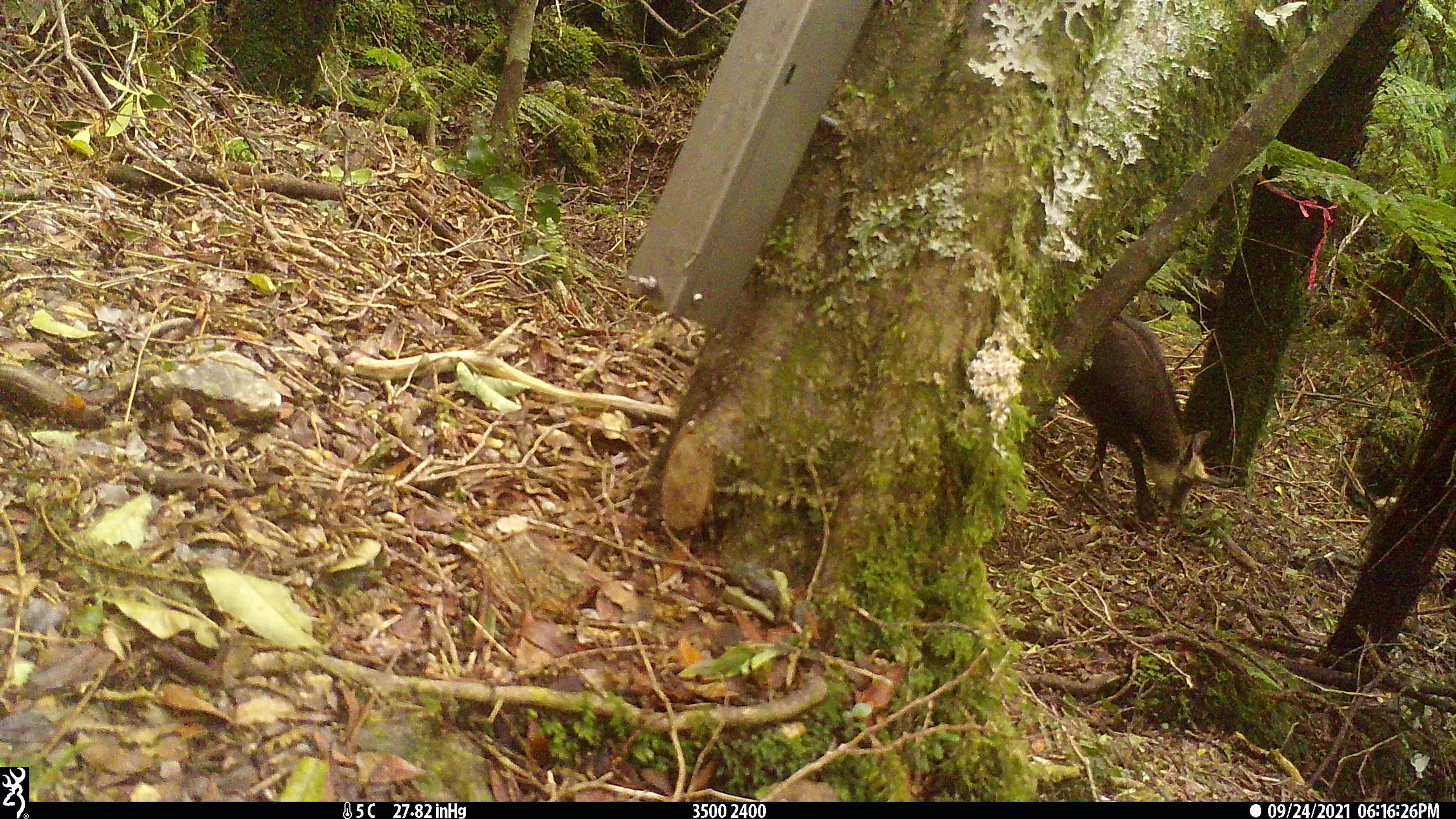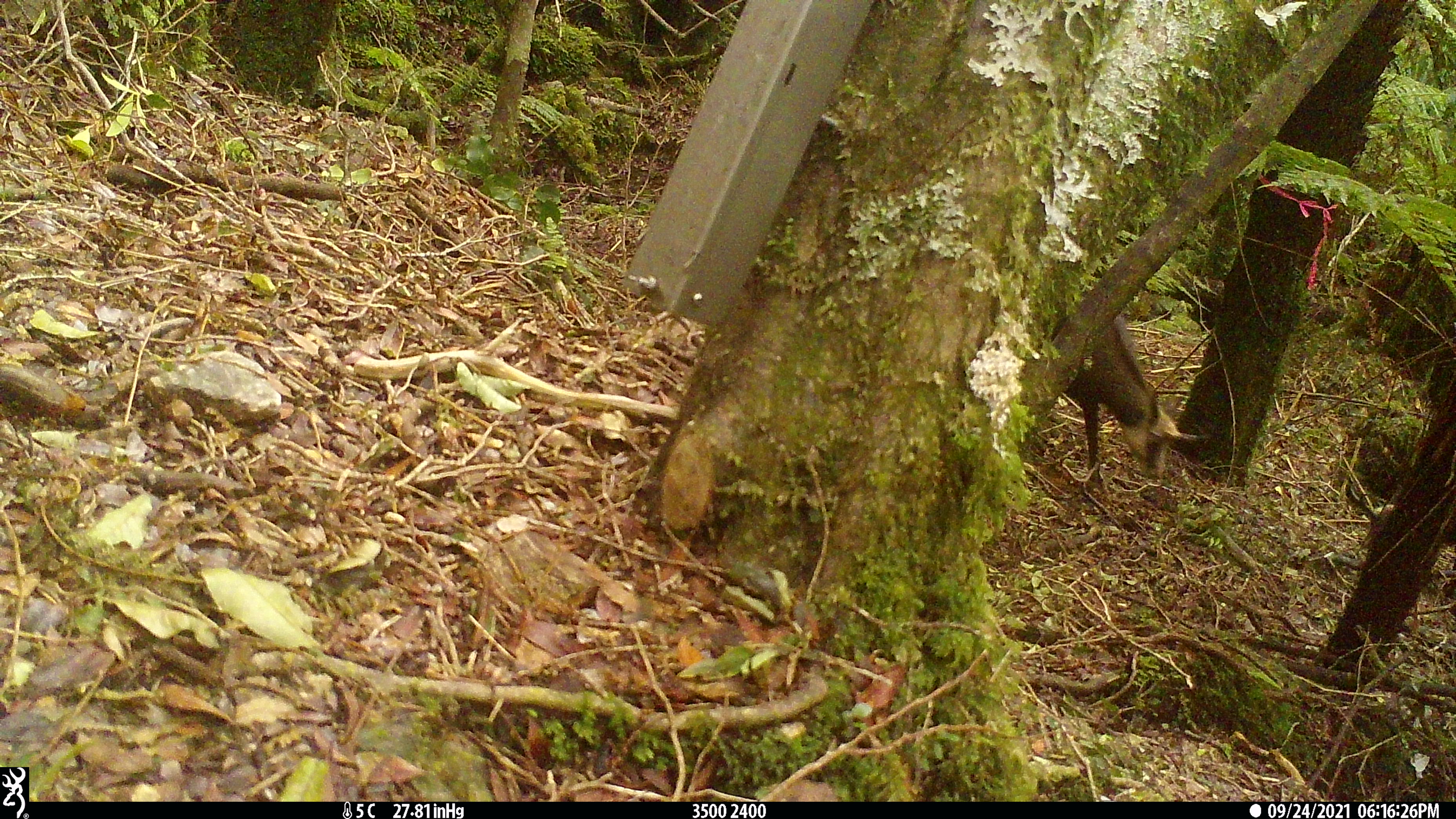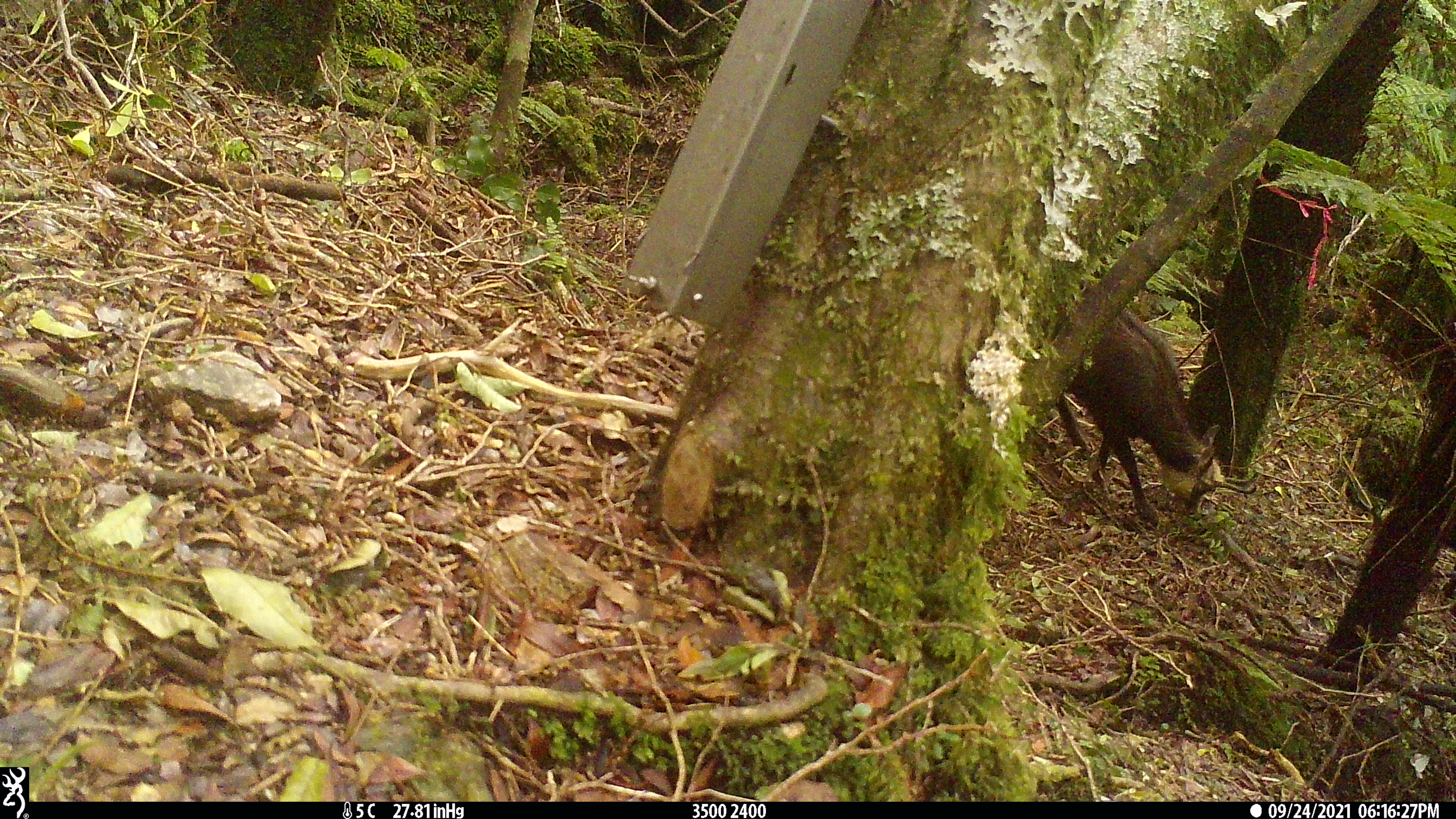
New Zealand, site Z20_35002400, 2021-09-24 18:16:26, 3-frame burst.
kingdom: Animalia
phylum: Chordata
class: Mammalia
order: Artiodactyla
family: Bovidae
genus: Rupicapra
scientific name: Rupicapra rupicapra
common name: alpine chamois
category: chamois